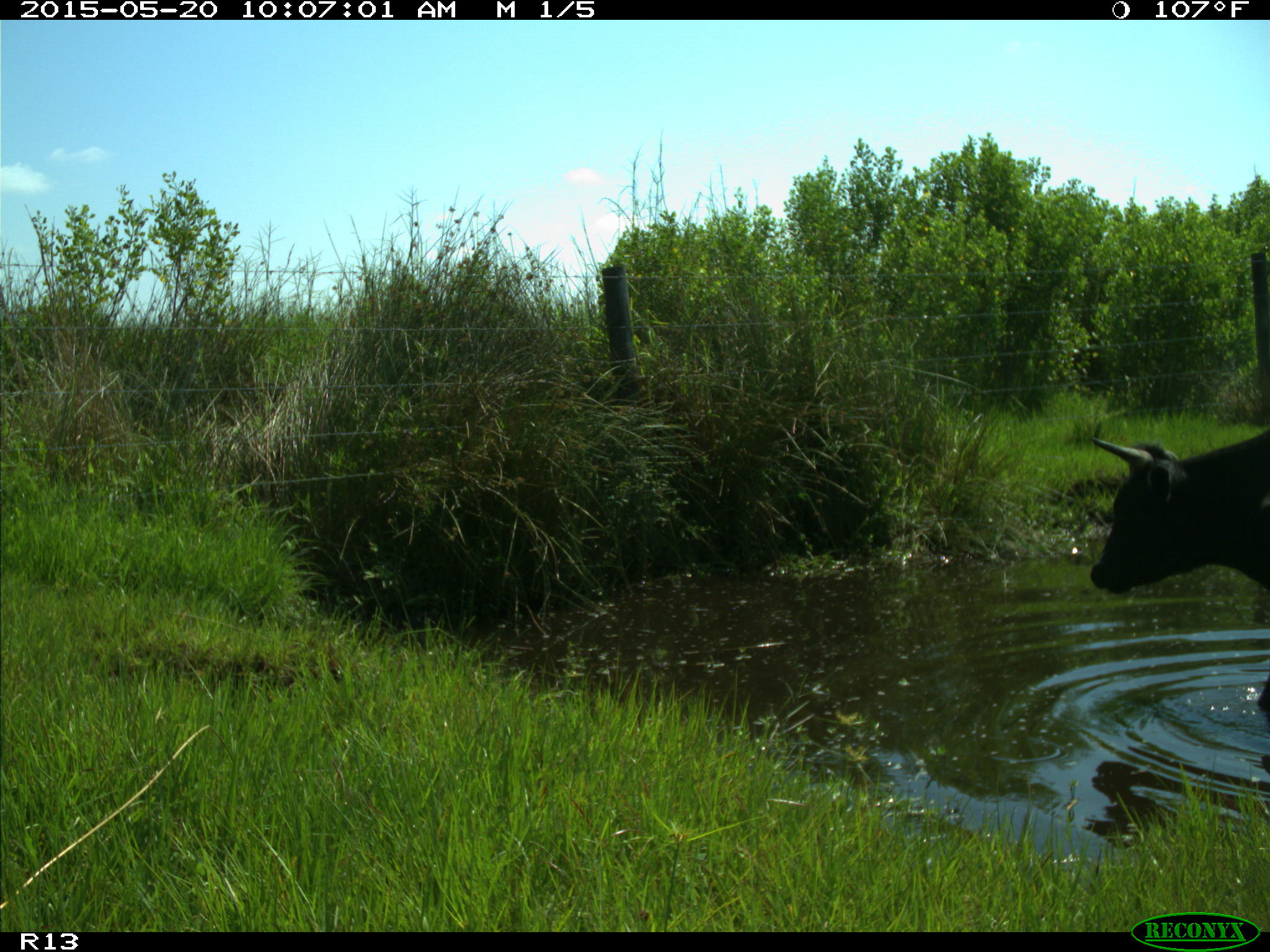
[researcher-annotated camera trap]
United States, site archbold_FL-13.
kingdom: Animalia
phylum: Chordata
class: Mammalia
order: Artiodactyla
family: Bovidae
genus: Bos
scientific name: Bos taurus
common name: domestic cow